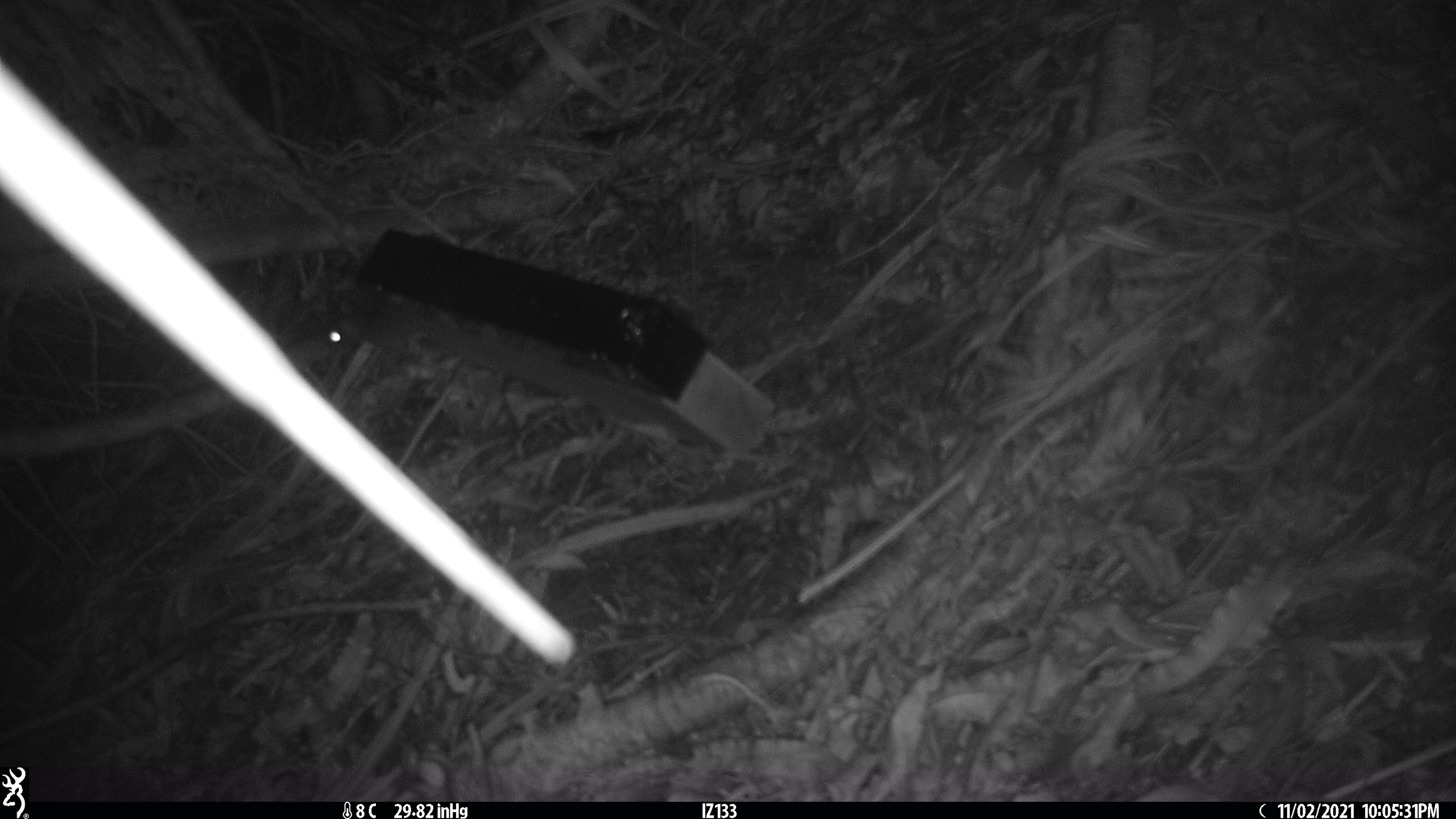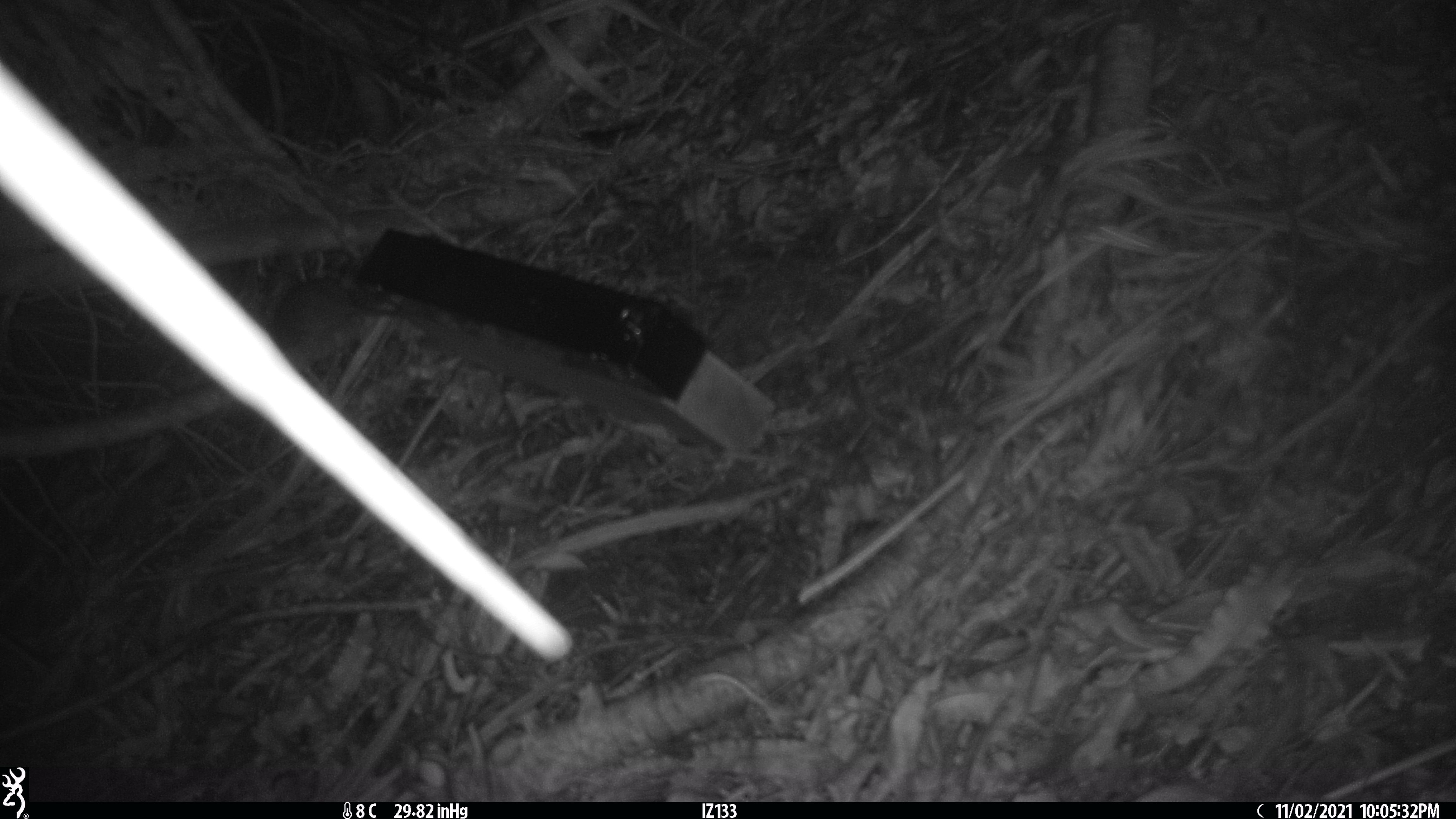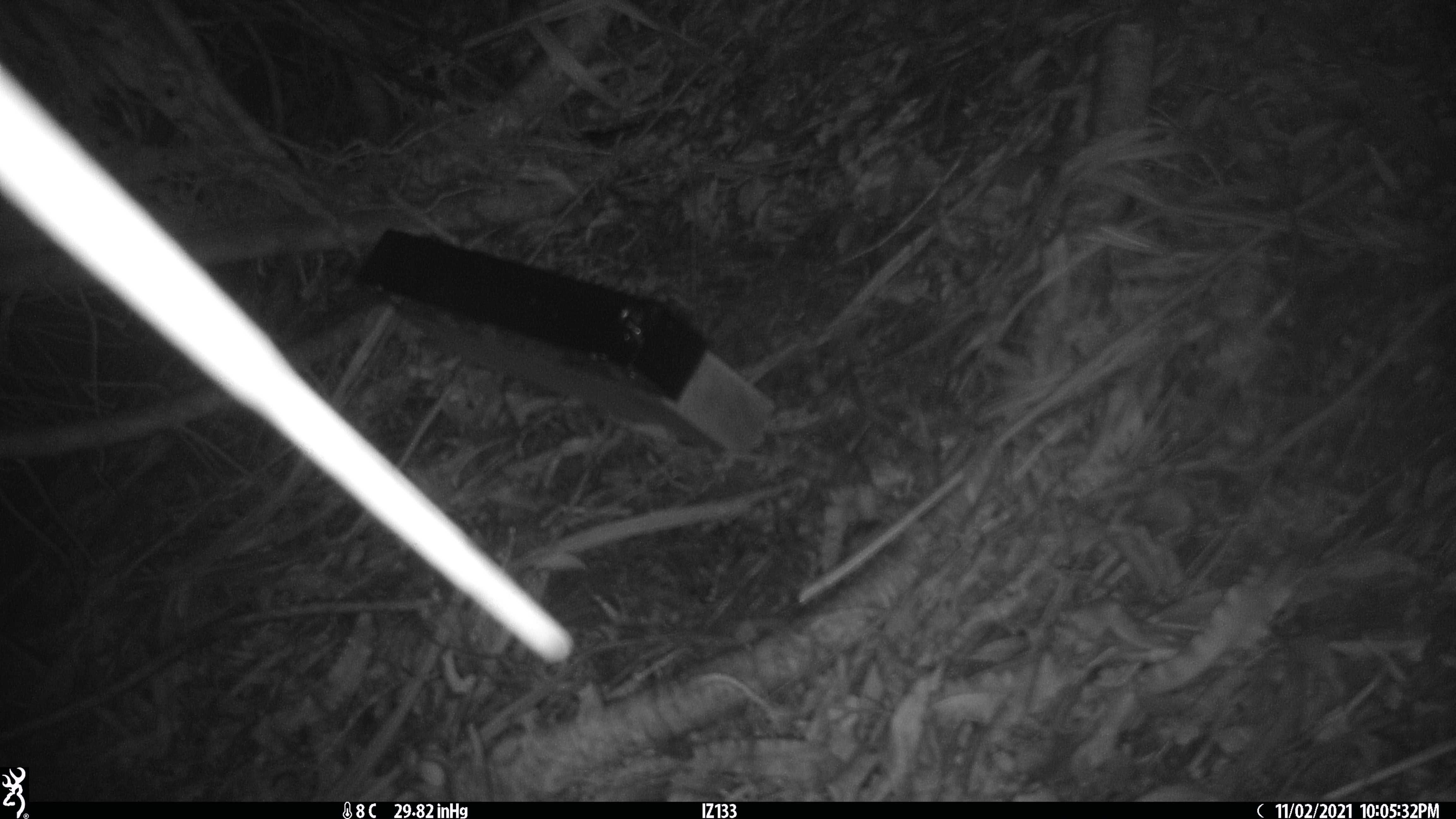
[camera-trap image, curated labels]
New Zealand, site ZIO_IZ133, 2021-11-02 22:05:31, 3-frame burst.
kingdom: Animalia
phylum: Chordata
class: Mammalia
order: Rodentia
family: Muridae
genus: Rattus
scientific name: Rattus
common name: rat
Rat (Rattus).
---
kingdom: Animalia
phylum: Chordata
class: Mammalia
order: Carnivora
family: Mustelidae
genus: Mustela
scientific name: Mustela erminea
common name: stoat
Stoat (Mustela erminea).